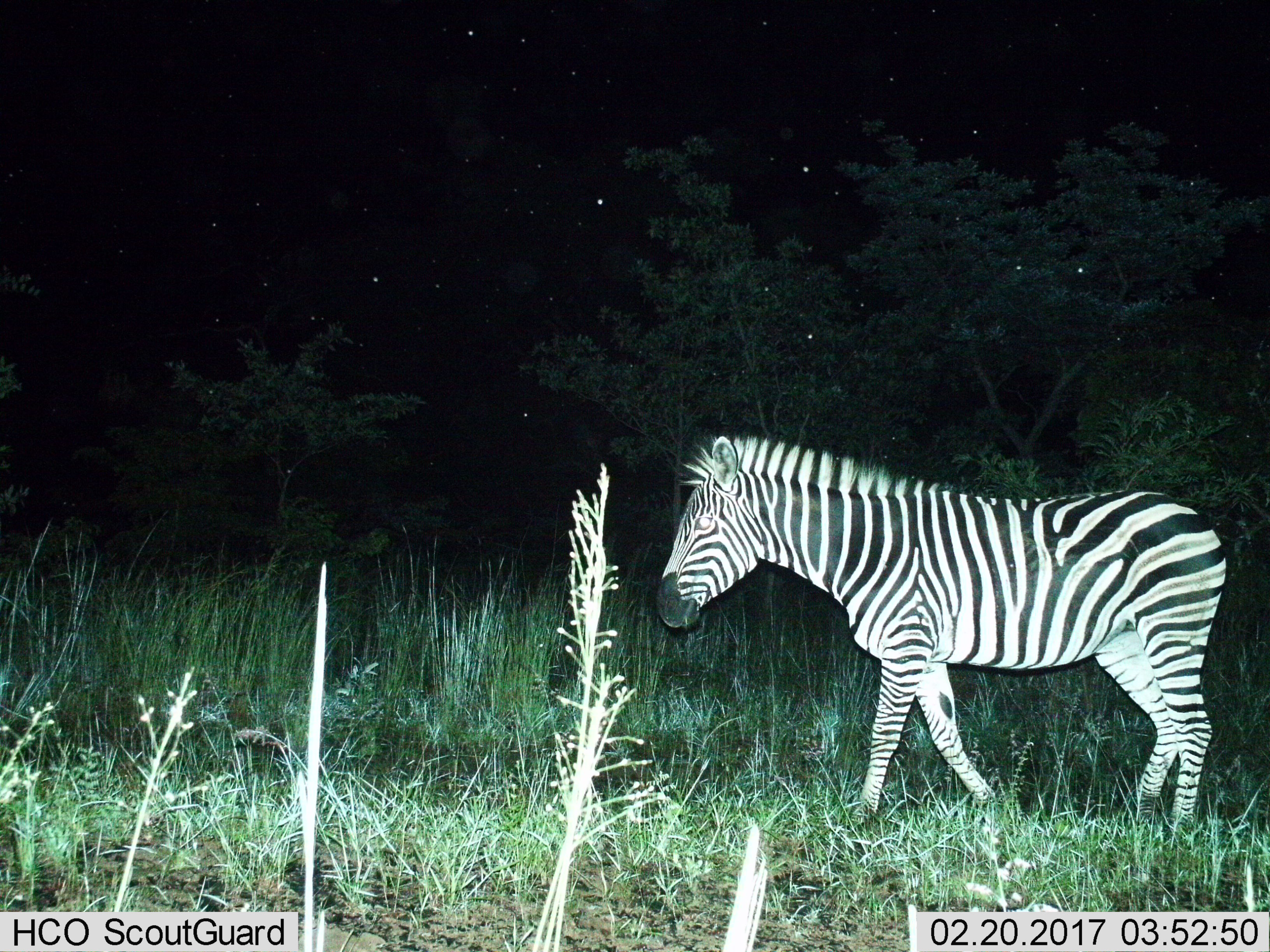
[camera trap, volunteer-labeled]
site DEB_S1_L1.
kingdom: Animalia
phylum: Chordata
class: Mammalia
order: Perissodactyla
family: Equidae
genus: Equus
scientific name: Equus quagga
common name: plains zebra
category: zebraplains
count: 1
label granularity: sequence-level